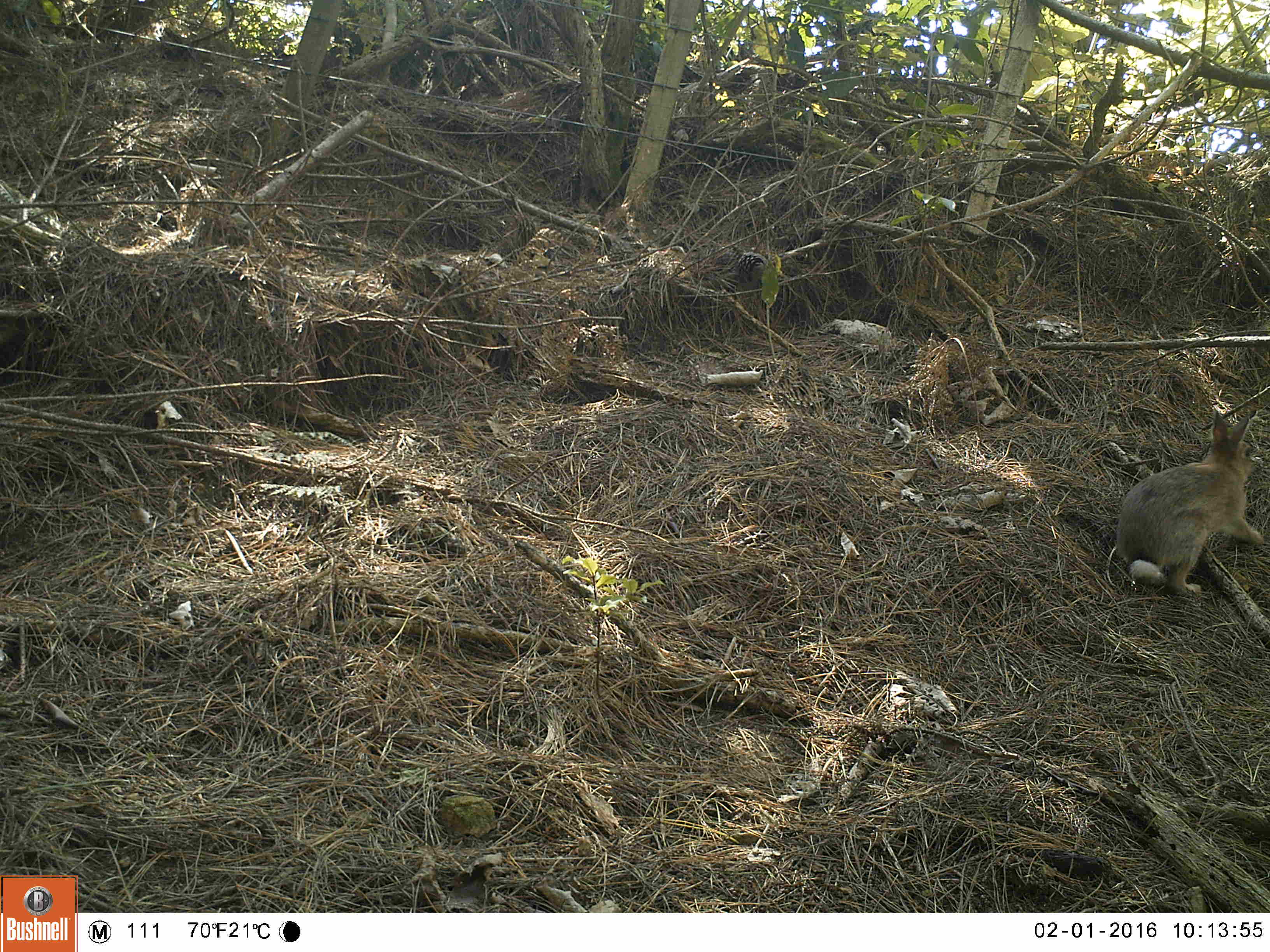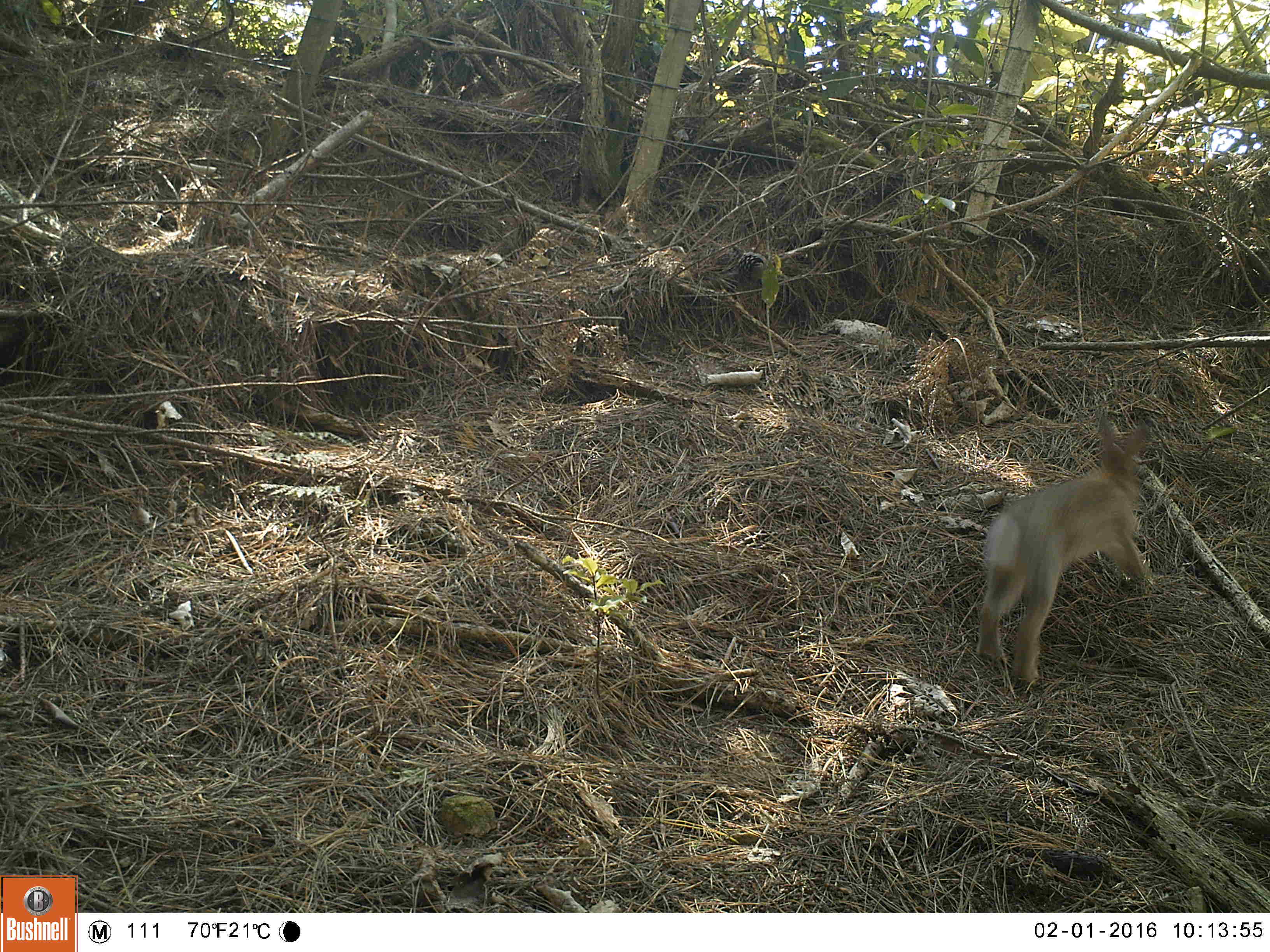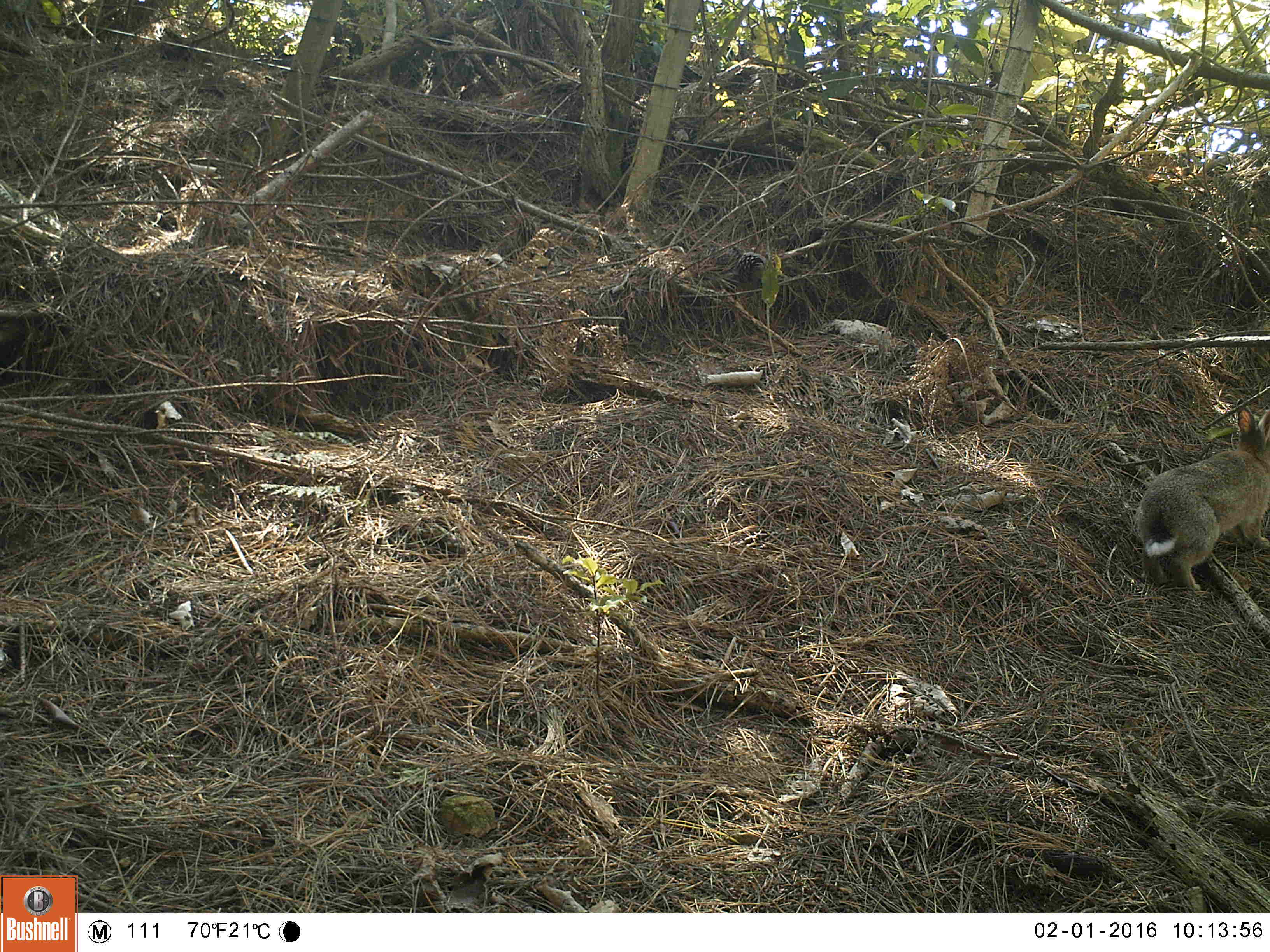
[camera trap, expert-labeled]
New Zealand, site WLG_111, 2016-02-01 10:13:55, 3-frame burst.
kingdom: Animalia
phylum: Chordata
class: Mammalia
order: Lagomorpha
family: Leporidae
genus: Oryctolagus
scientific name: Oryctolagus cuniculus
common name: european rabbit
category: rabbit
Rabbit (european rabbit) (Oryctolagus cuniculus).